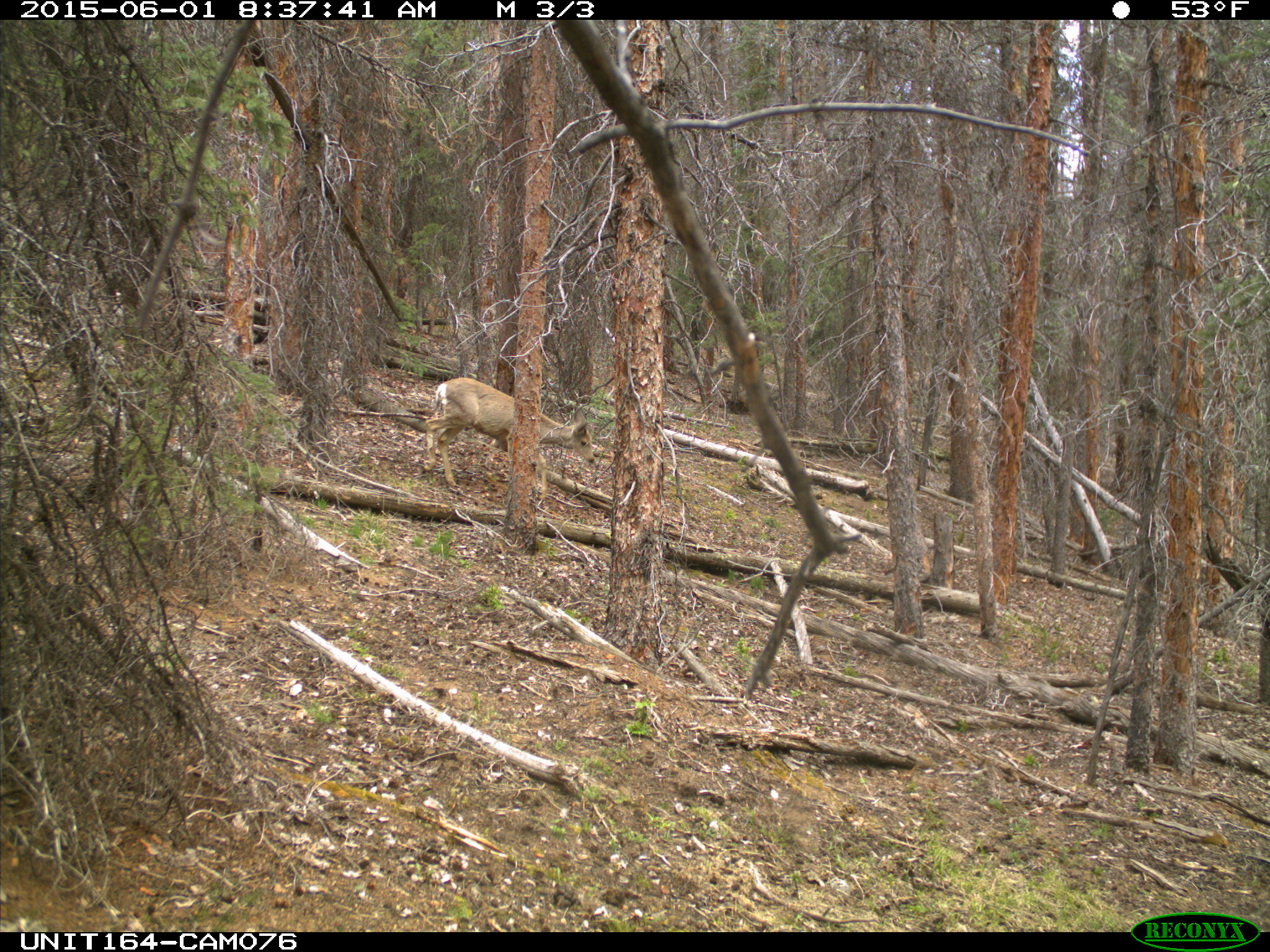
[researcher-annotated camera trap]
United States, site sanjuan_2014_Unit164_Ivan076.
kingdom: Animalia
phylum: Chordata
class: Mammalia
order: Artiodactyla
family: Cervidae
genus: Odocoileus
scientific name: Odocoileus hemionus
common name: mule deer